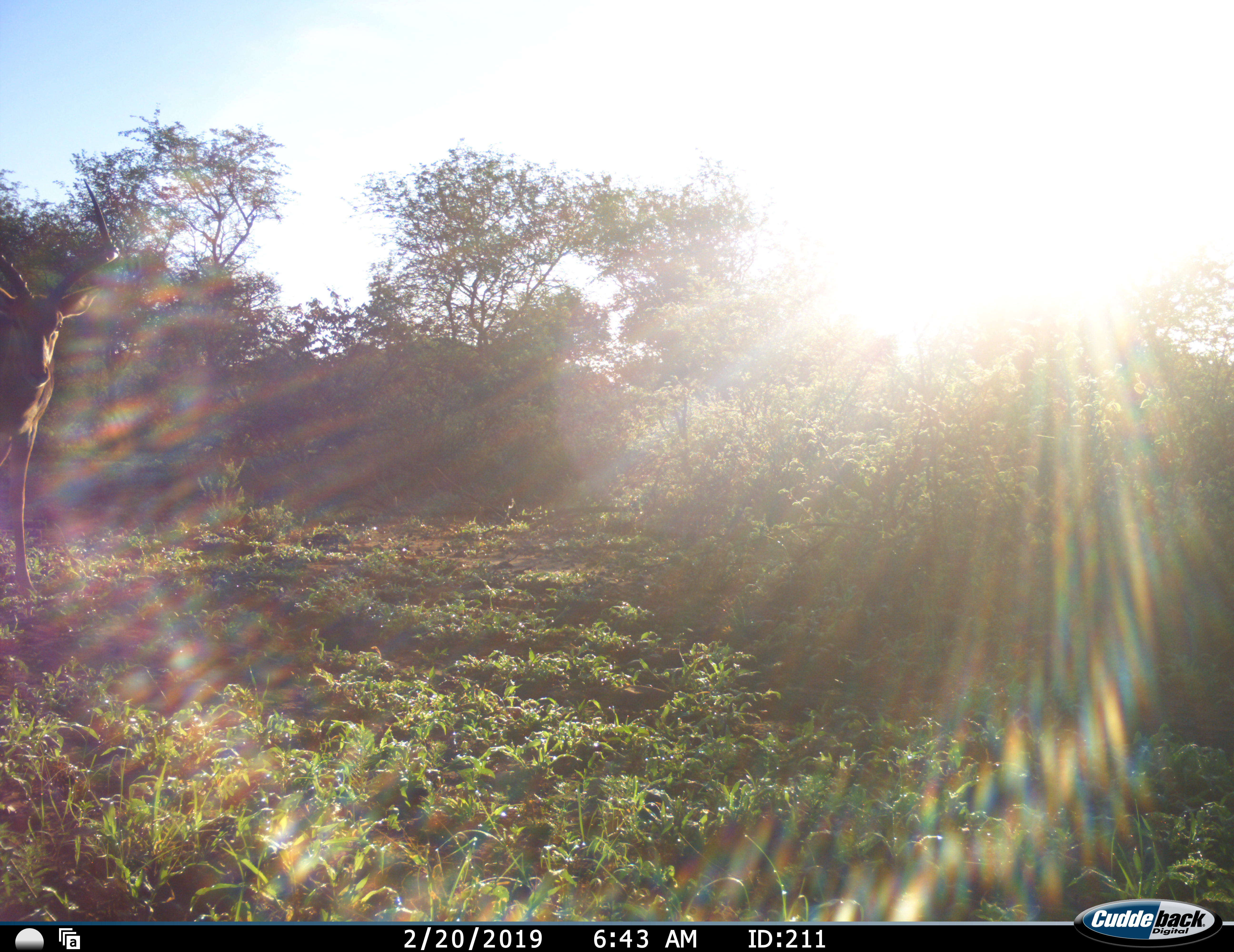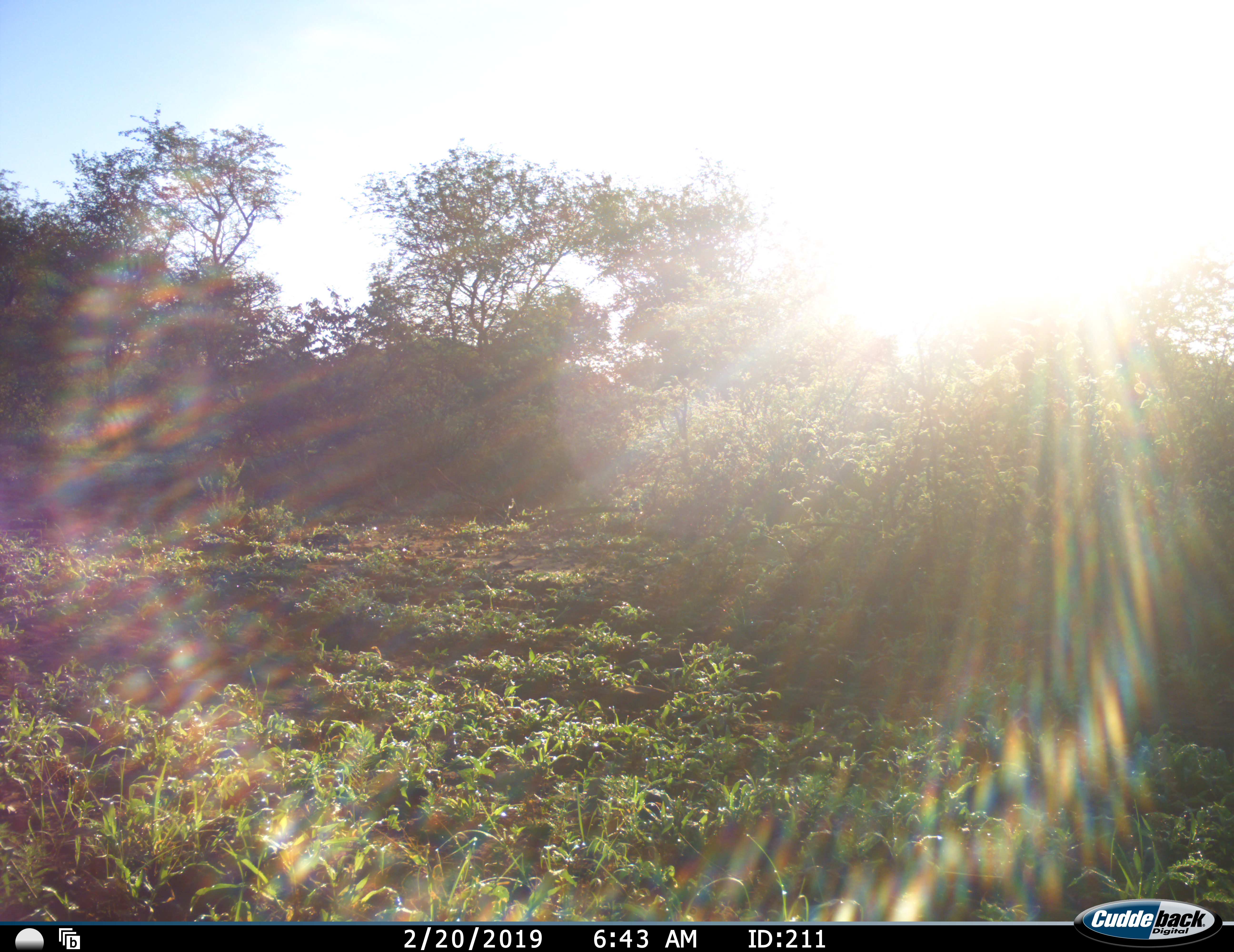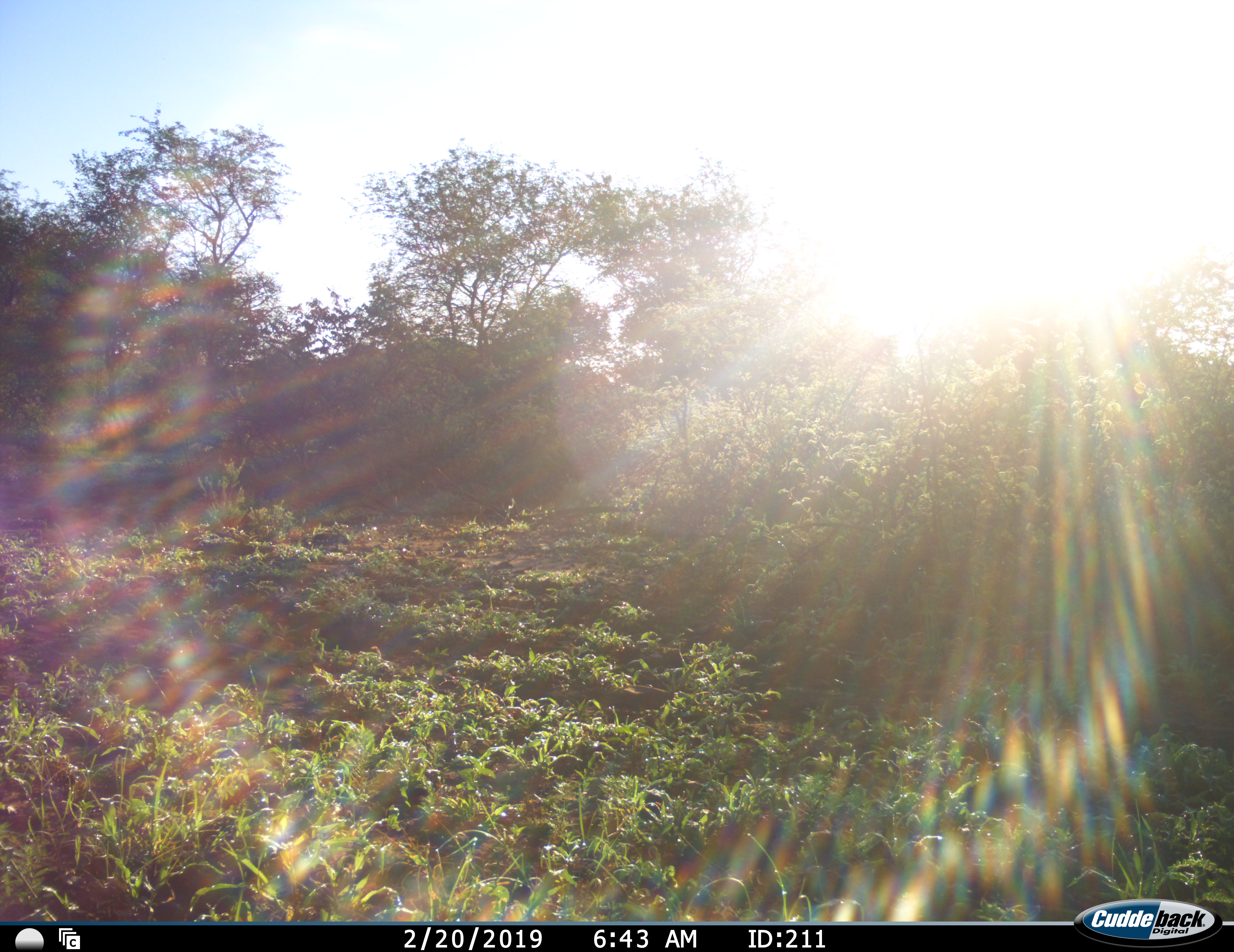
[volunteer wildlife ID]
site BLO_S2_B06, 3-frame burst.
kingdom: Animalia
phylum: Chordata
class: Mammalia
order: Artiodactyla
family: Bovidae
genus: Aepyceros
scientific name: Aepyceros melampus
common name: impala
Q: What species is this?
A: Impala (Aepyceros melampus).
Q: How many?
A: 1.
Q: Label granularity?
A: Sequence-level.